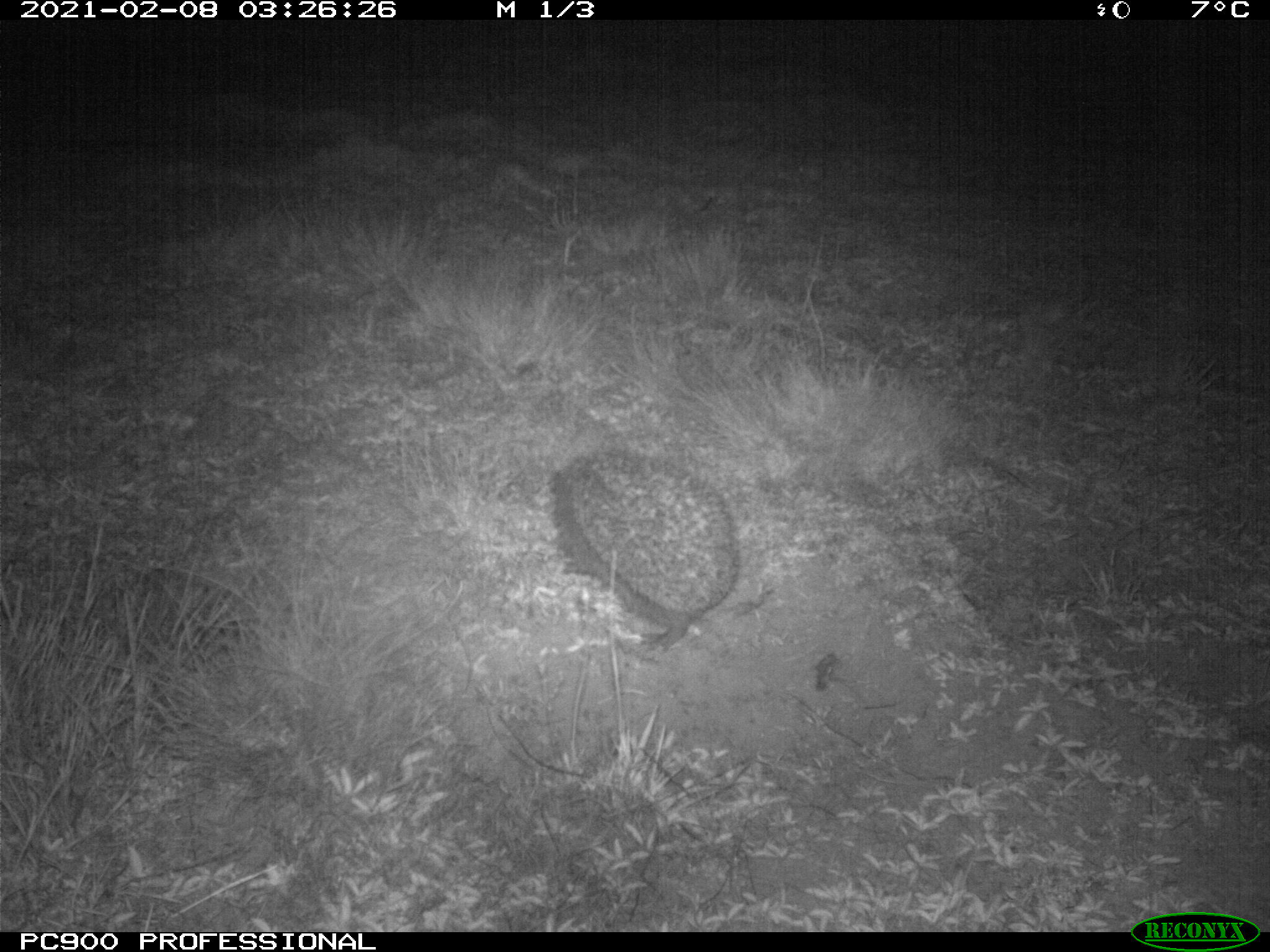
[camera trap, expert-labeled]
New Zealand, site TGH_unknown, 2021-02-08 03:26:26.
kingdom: Animalia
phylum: Chordata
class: Mammalia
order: Eulipotyphla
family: Erinaceidae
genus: Erinaceus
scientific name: Erinaceus europaeus europaeus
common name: european hedgehog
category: hedgehog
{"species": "hedgehog (european hedgehog) (Erinaceus europaeus europaeus)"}